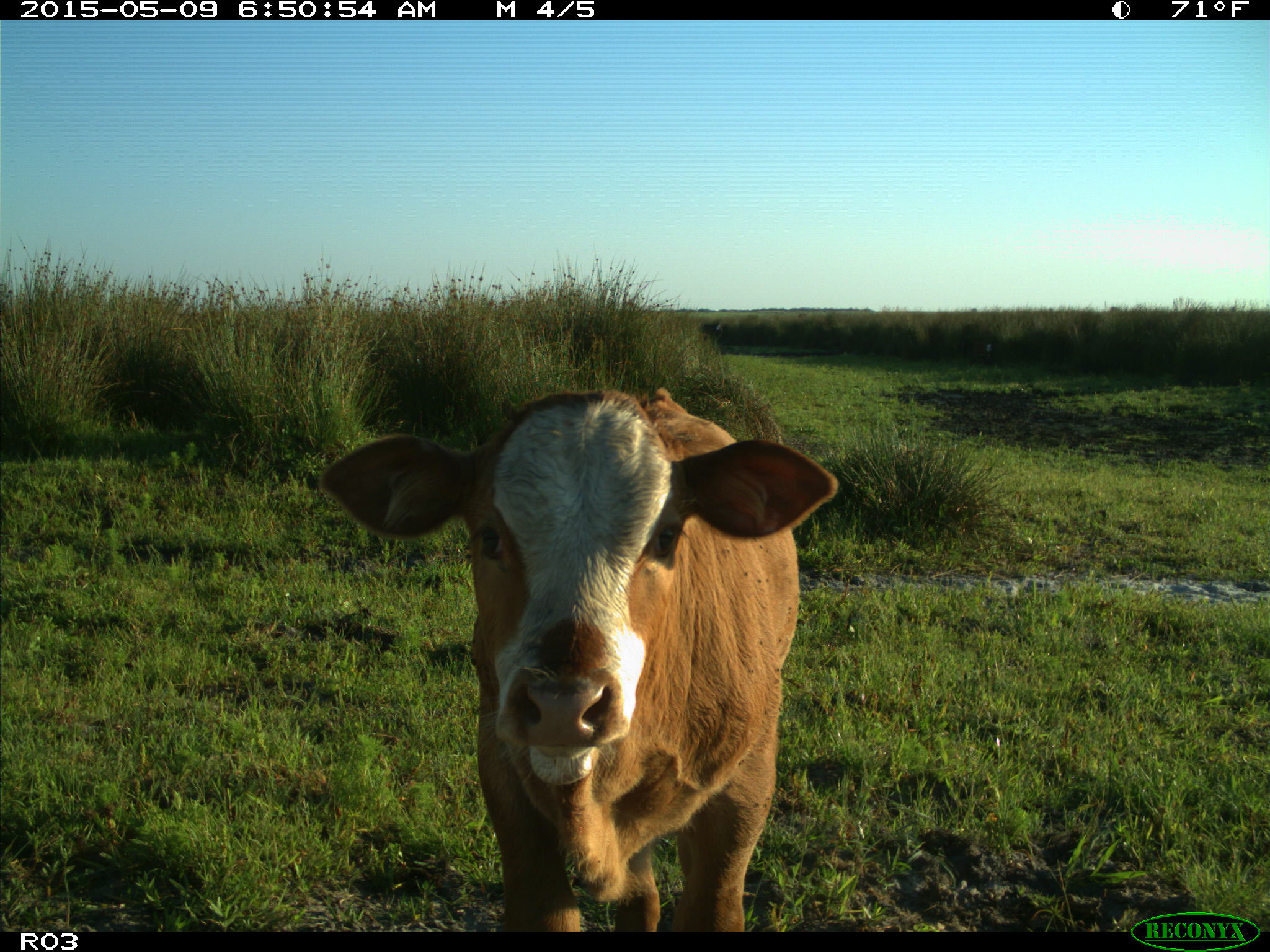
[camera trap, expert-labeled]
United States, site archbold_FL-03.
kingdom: Animalia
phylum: Chordata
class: Mammalia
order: Artiodactyla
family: Bovidae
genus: Bos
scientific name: Bos taurus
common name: domestic cow